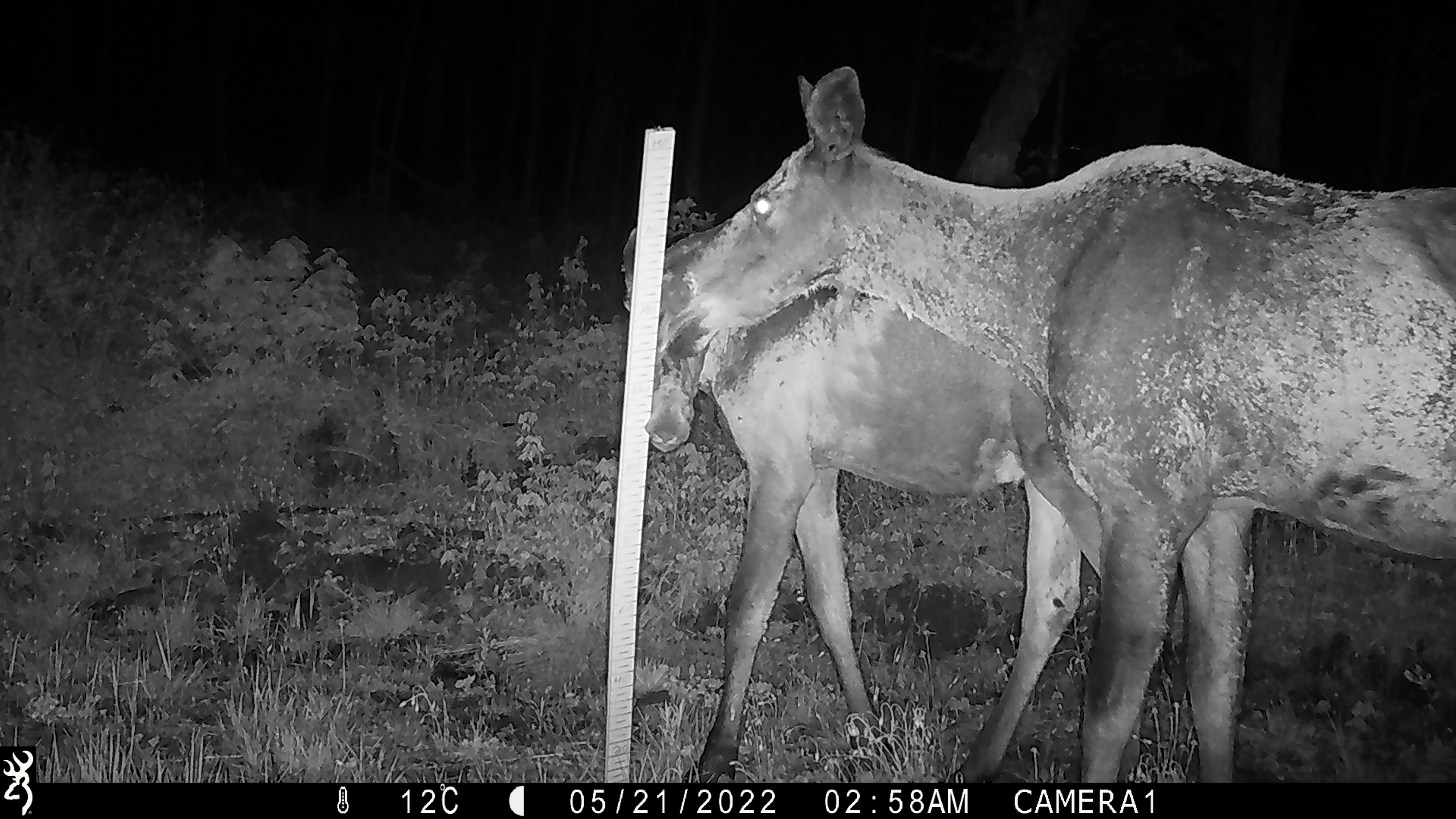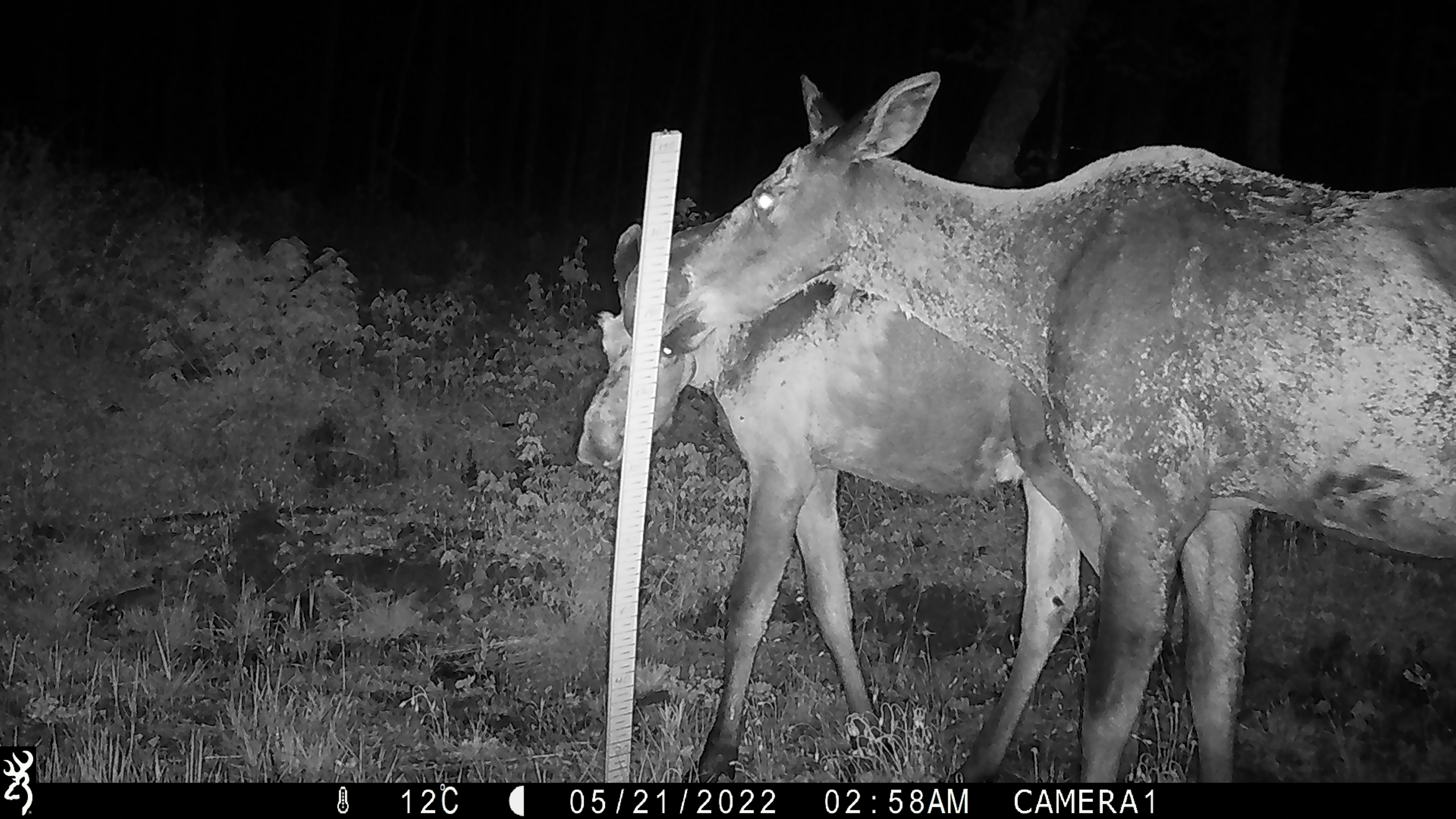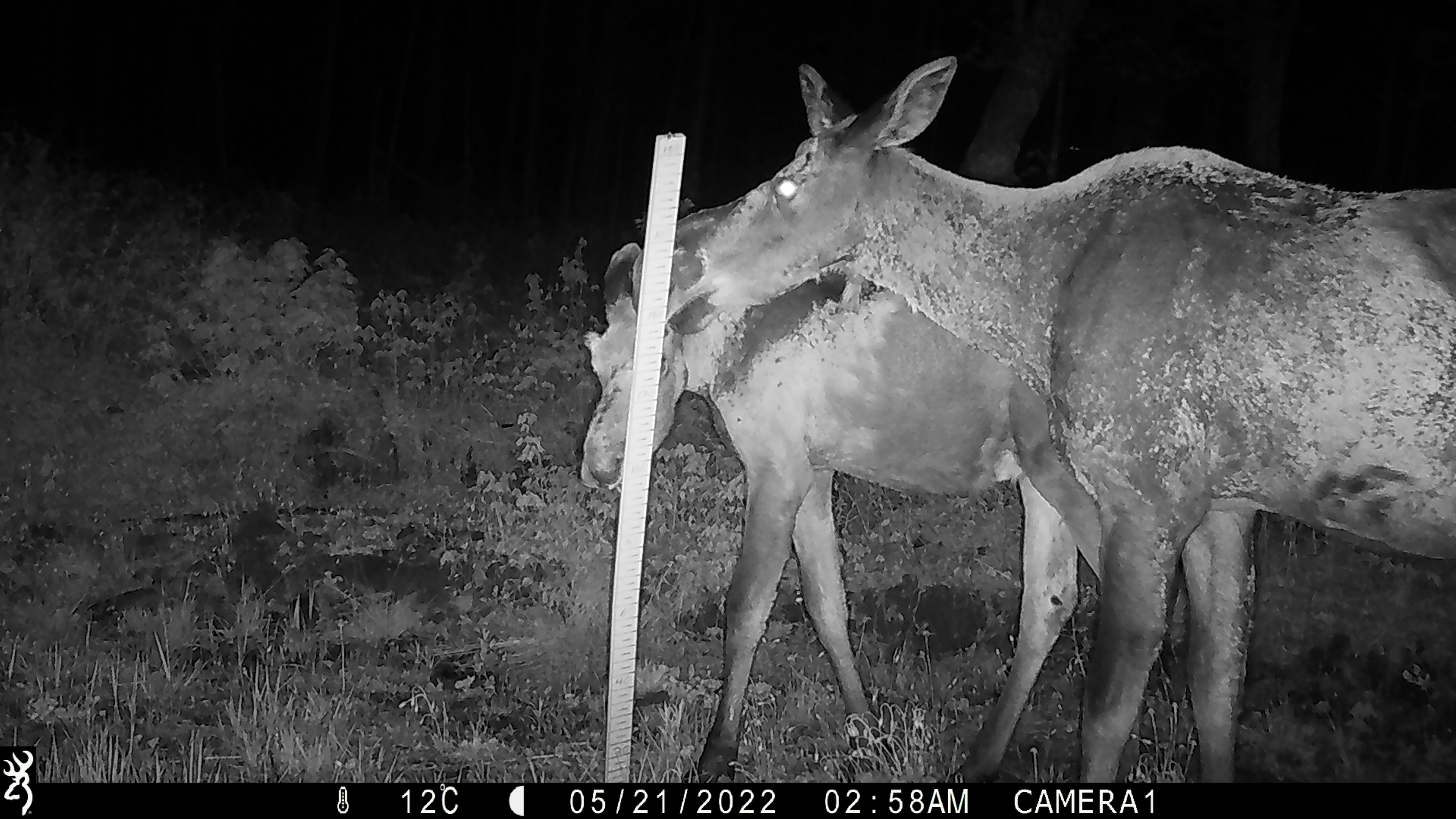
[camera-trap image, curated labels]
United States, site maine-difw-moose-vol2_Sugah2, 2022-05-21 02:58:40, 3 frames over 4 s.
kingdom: Animalia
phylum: Chordata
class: Mammalia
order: Artiodactyla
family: Cervidae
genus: Alces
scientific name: Alces alces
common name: moose